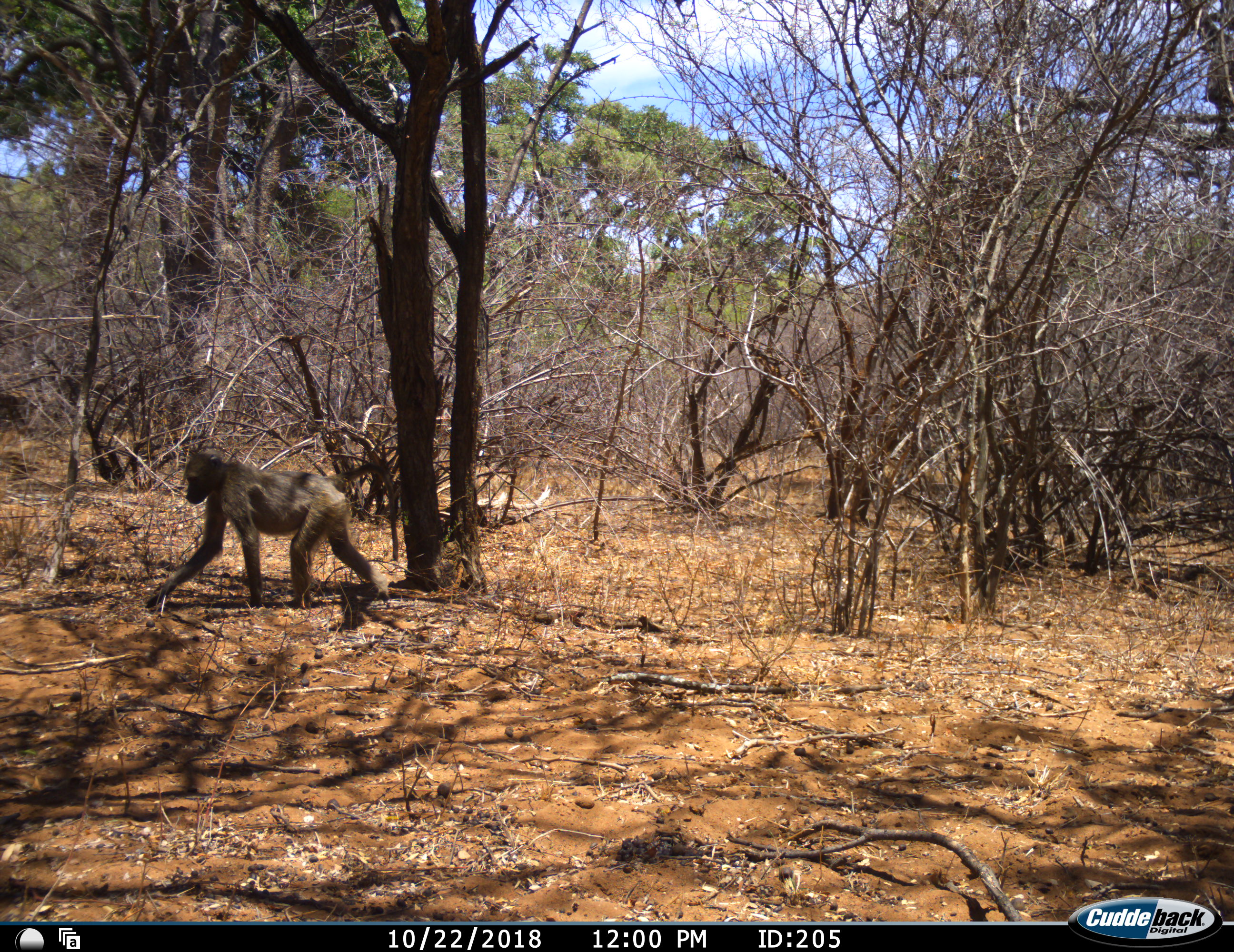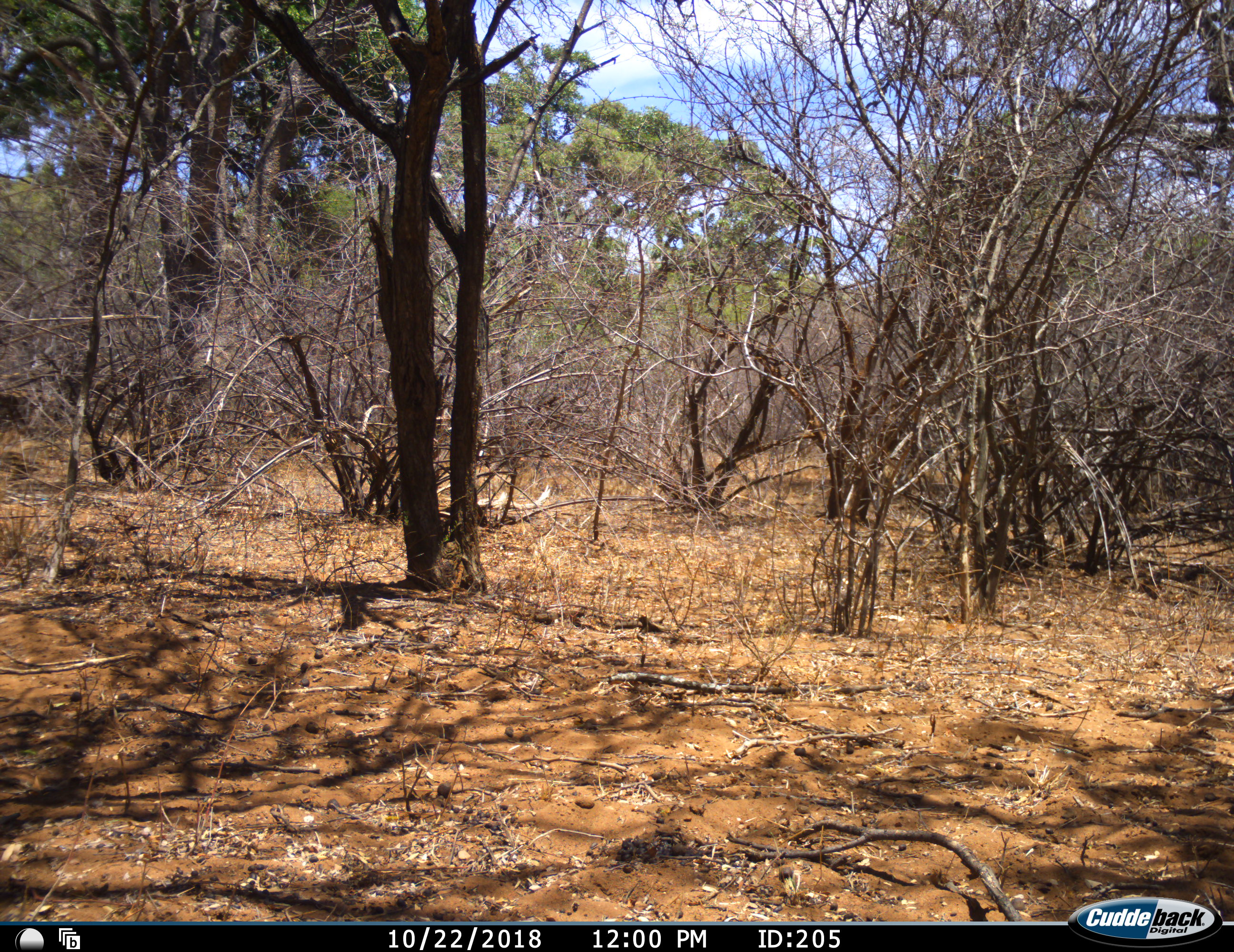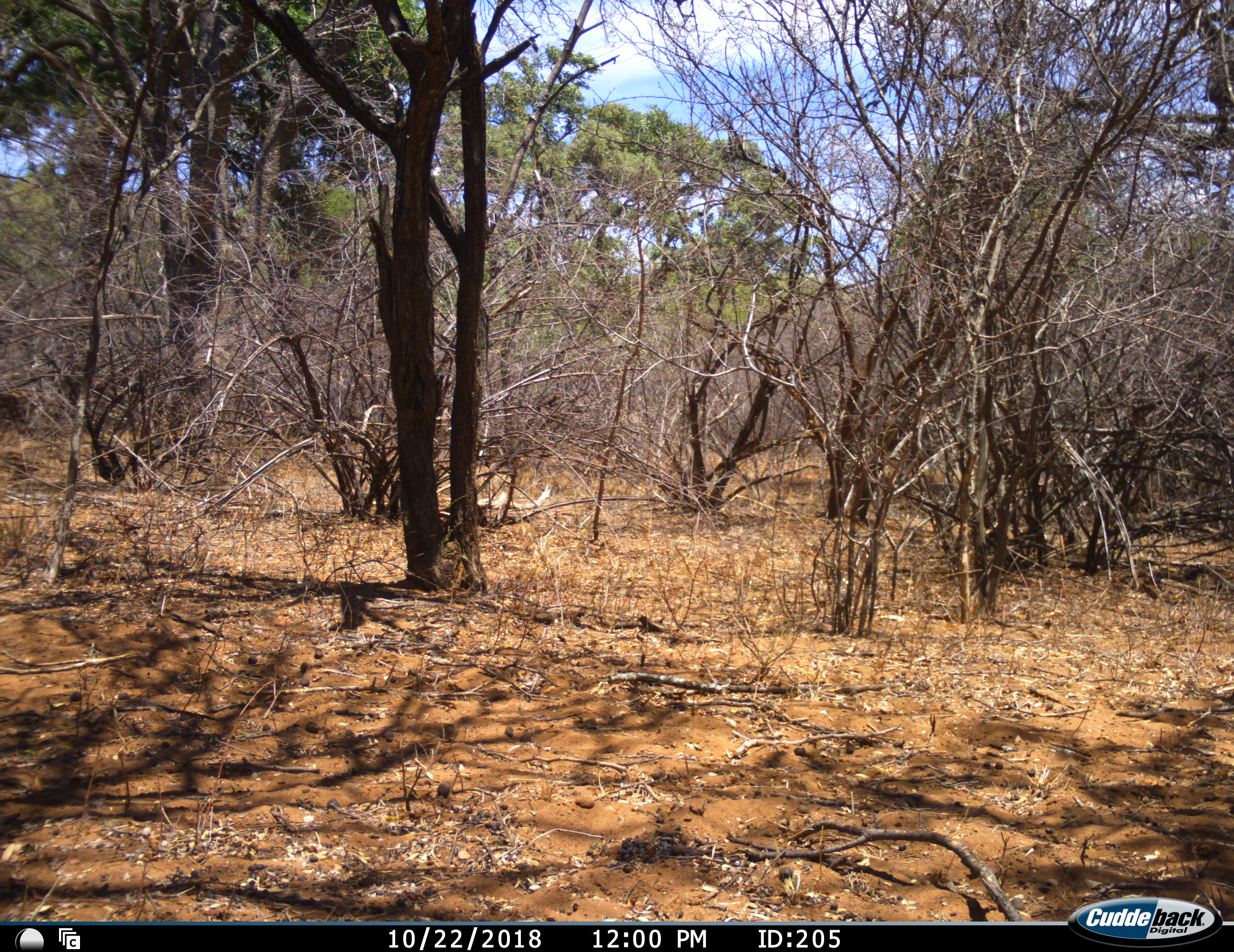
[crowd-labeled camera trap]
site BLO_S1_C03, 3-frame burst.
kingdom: Animalia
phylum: Chordata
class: Mammalia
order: Primates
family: Cercopithecidae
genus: Papio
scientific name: Papio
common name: baboon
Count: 1.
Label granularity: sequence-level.